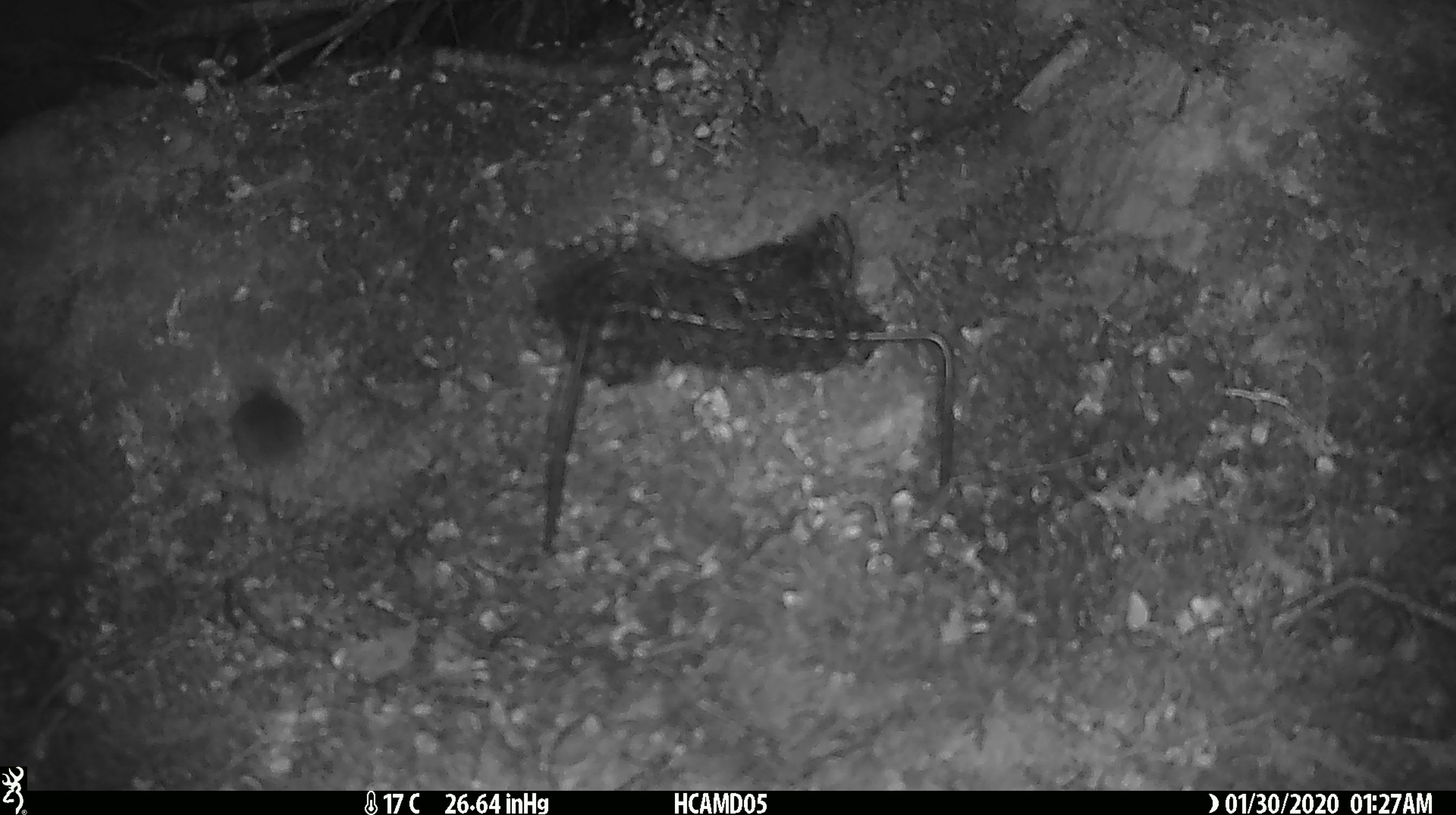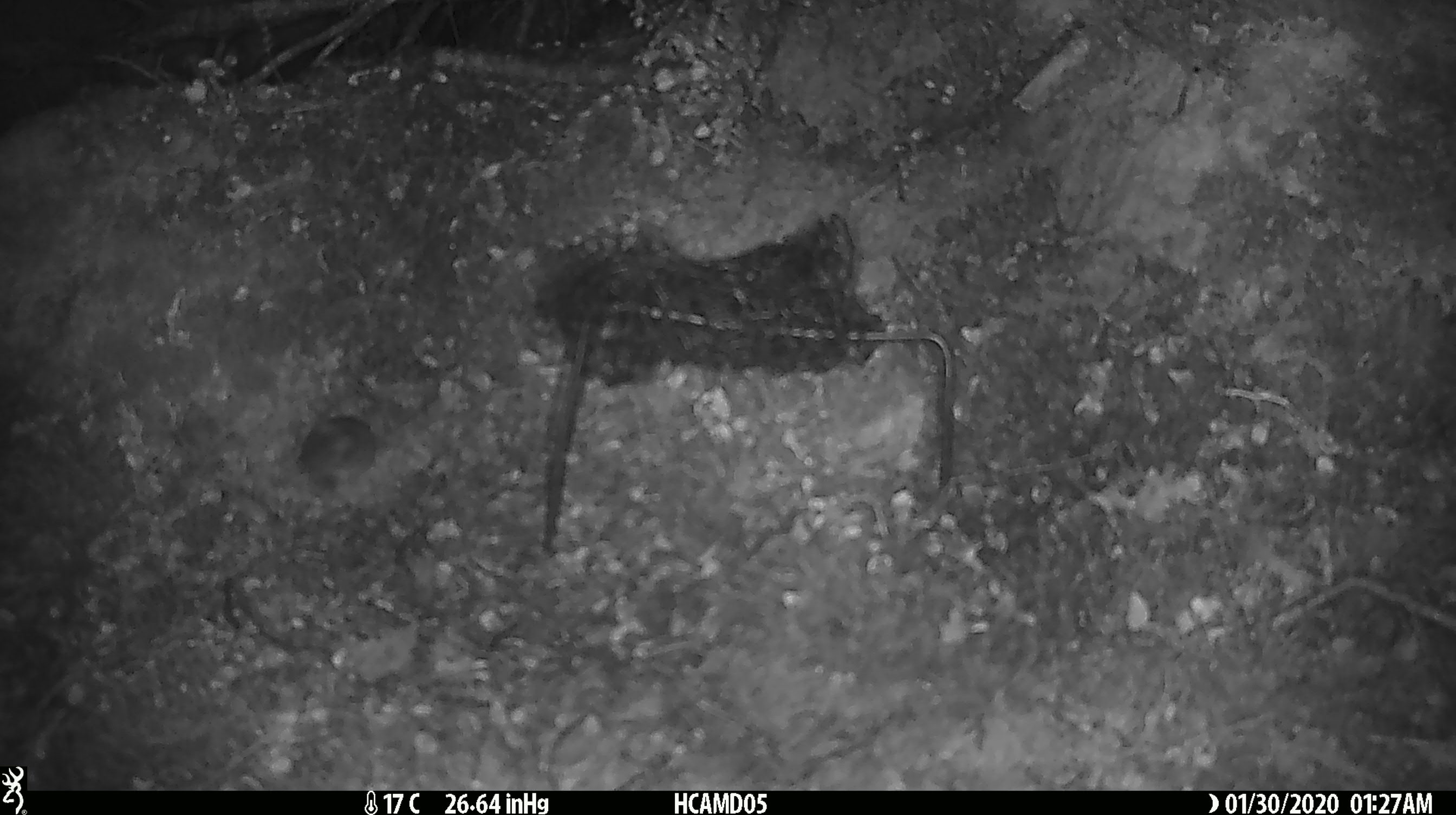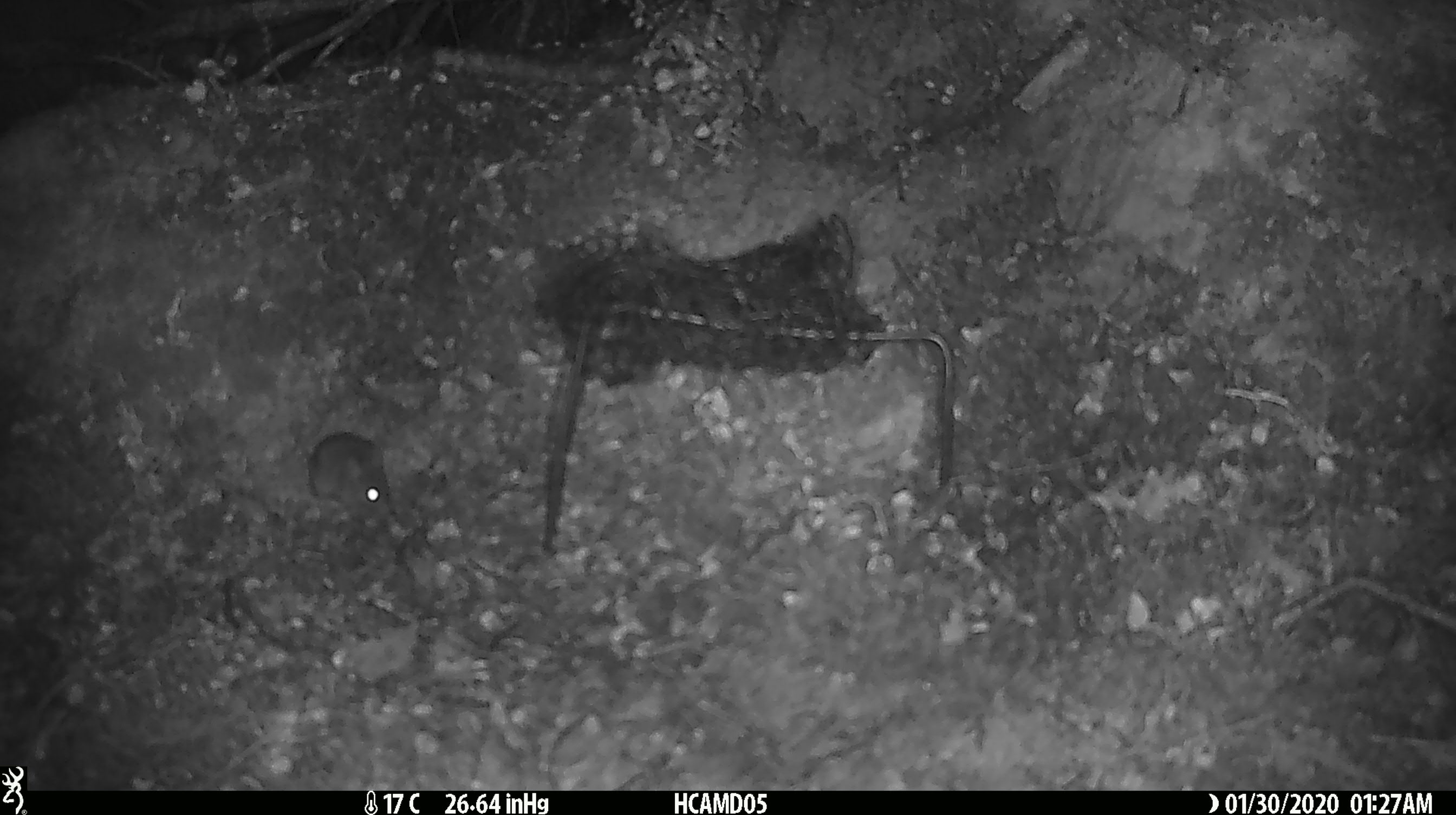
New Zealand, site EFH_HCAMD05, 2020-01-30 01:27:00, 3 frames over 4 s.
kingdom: Animalia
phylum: Chordata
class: Mammalia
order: Rodentia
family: Muridae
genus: Mus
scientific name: Mus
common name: mouse